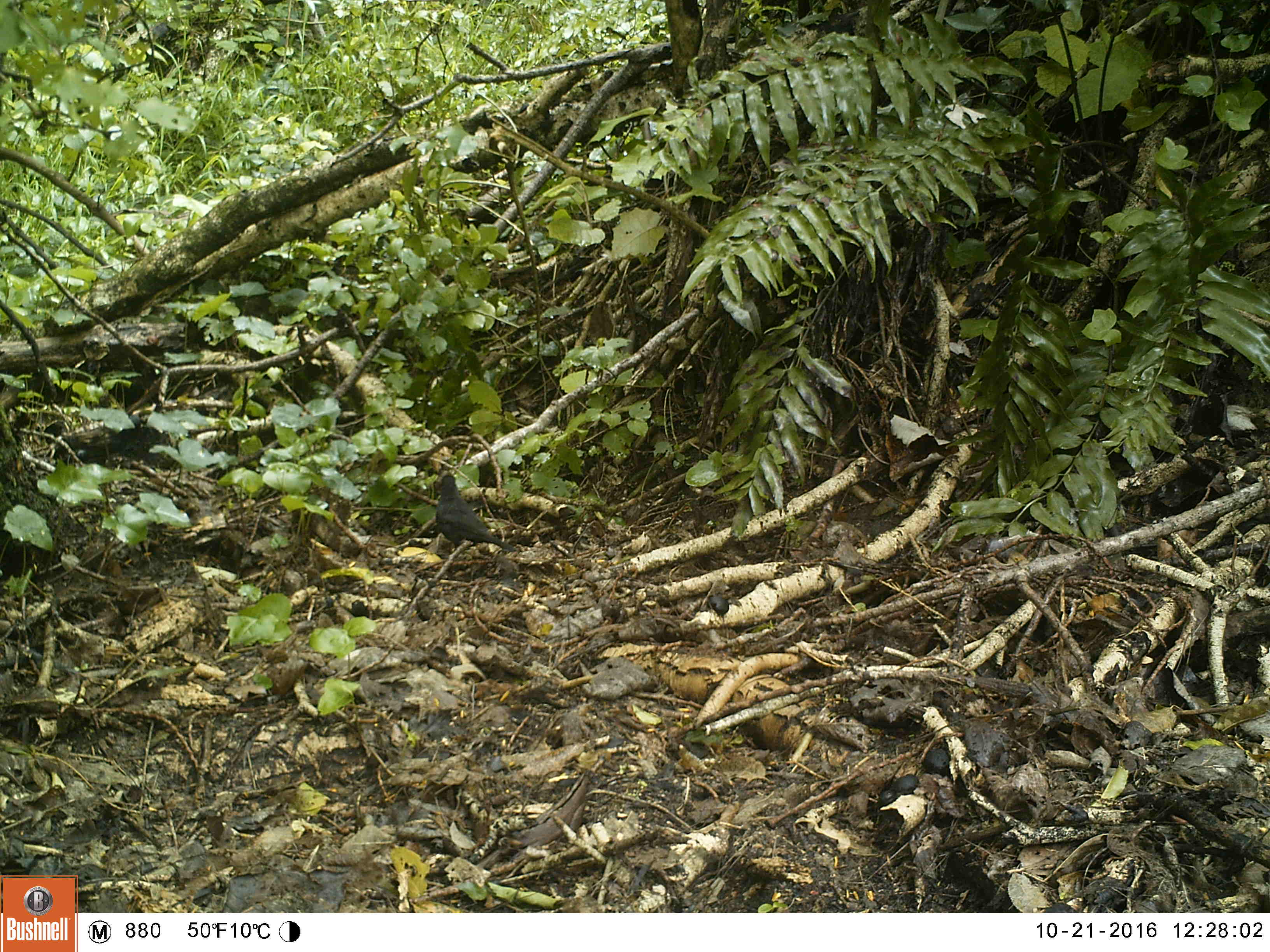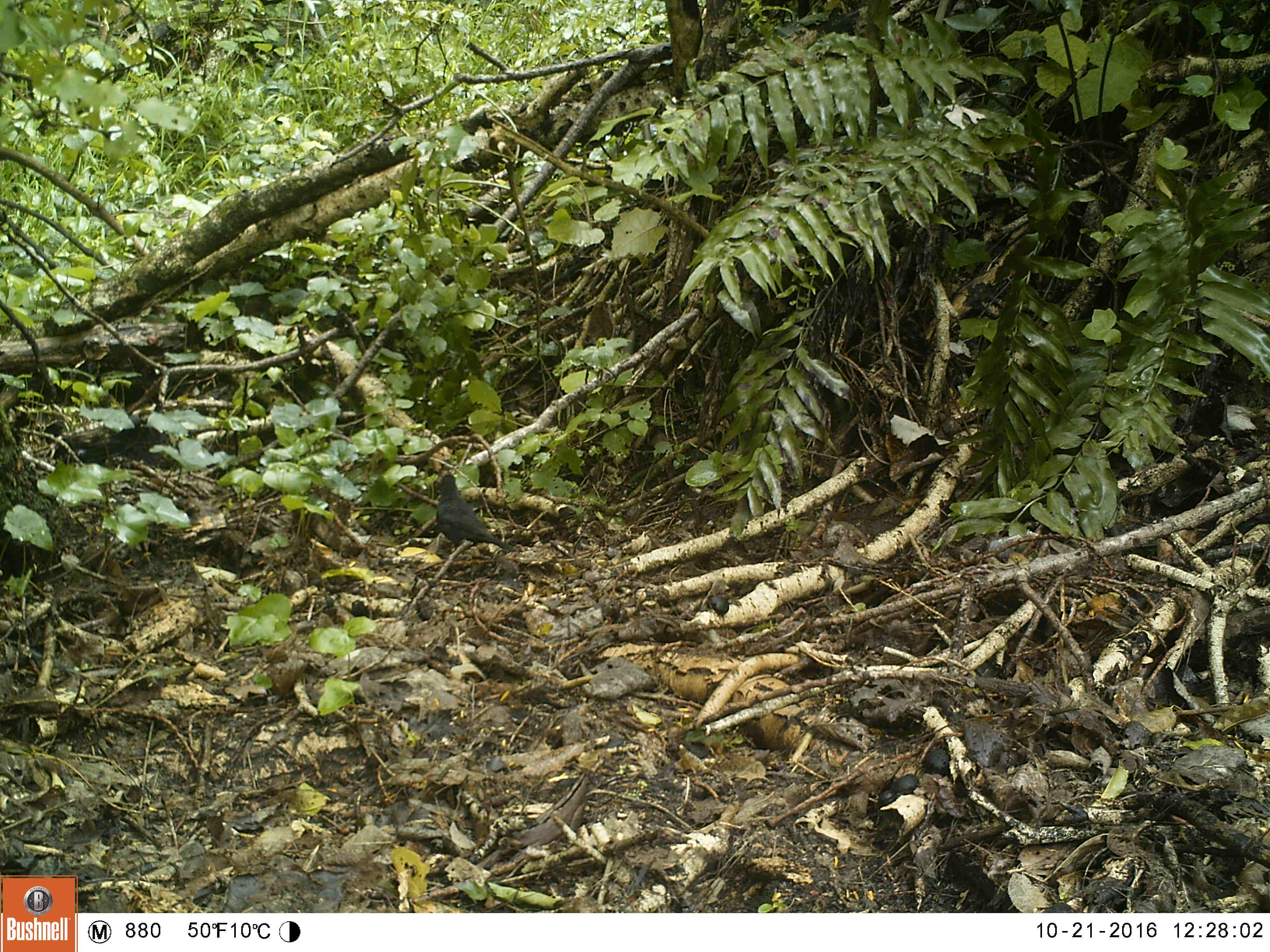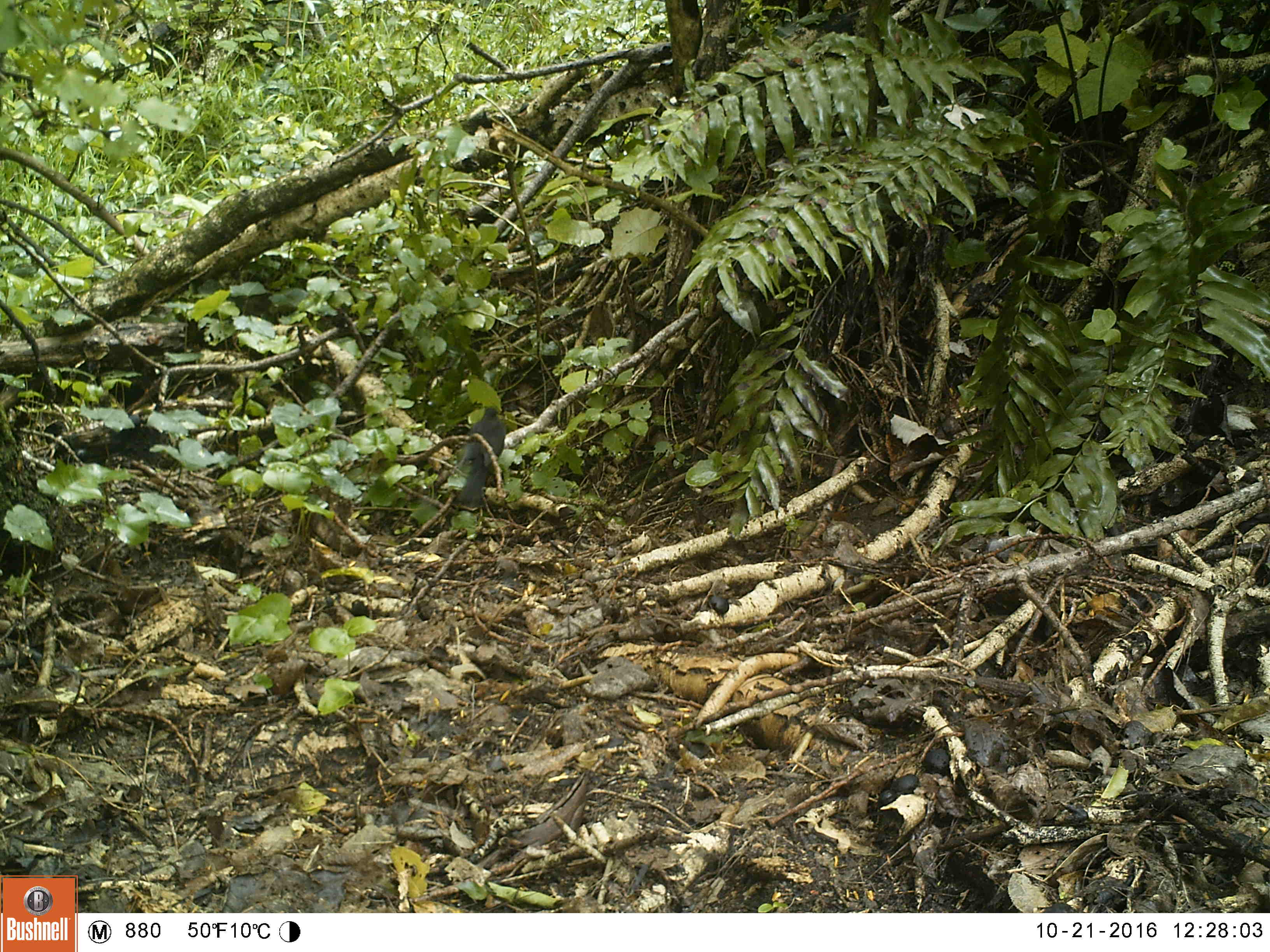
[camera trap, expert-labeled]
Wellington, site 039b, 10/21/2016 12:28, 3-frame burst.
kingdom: Animalia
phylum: Chordata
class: Aves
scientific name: Aves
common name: bird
Bird (Aves).